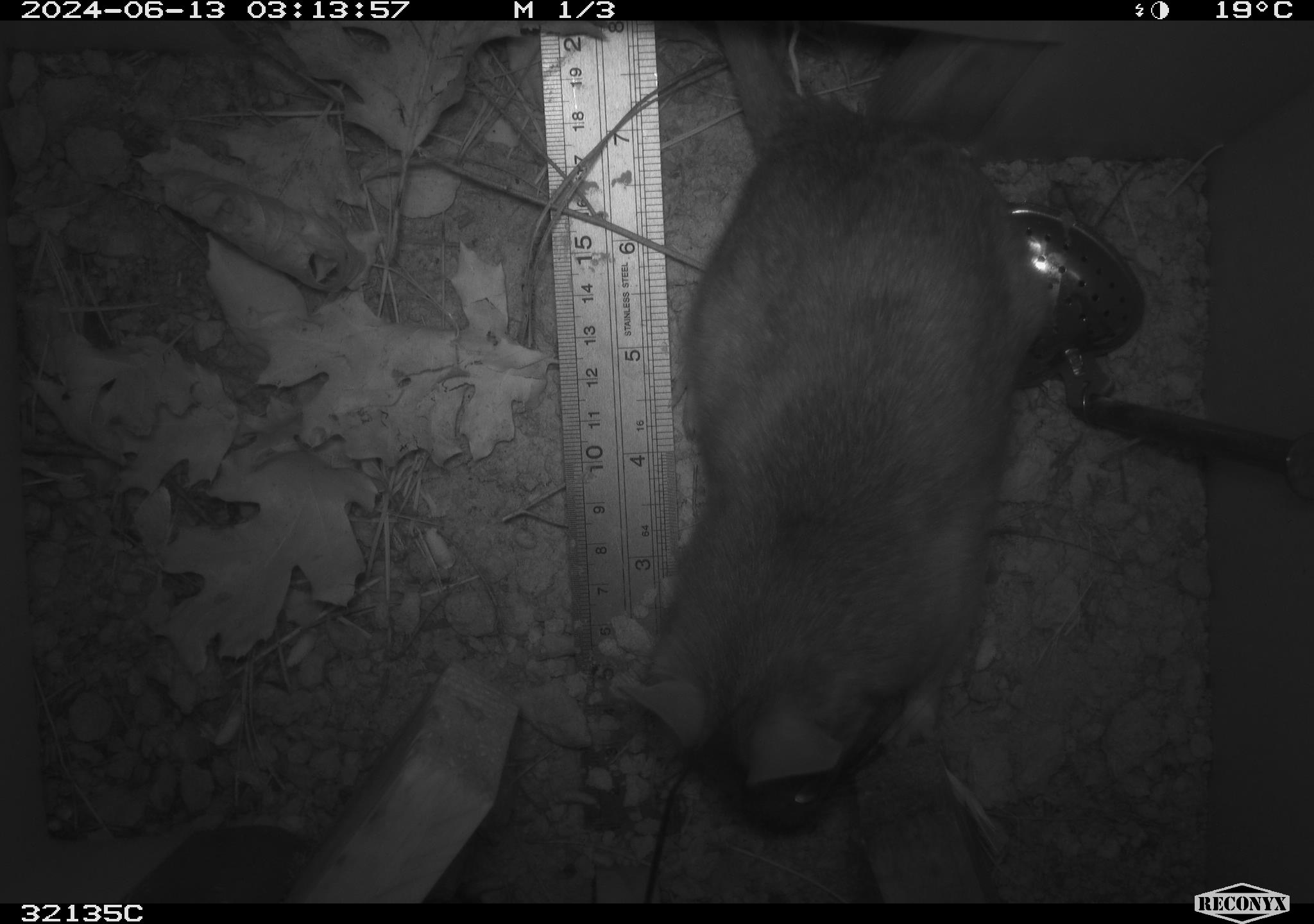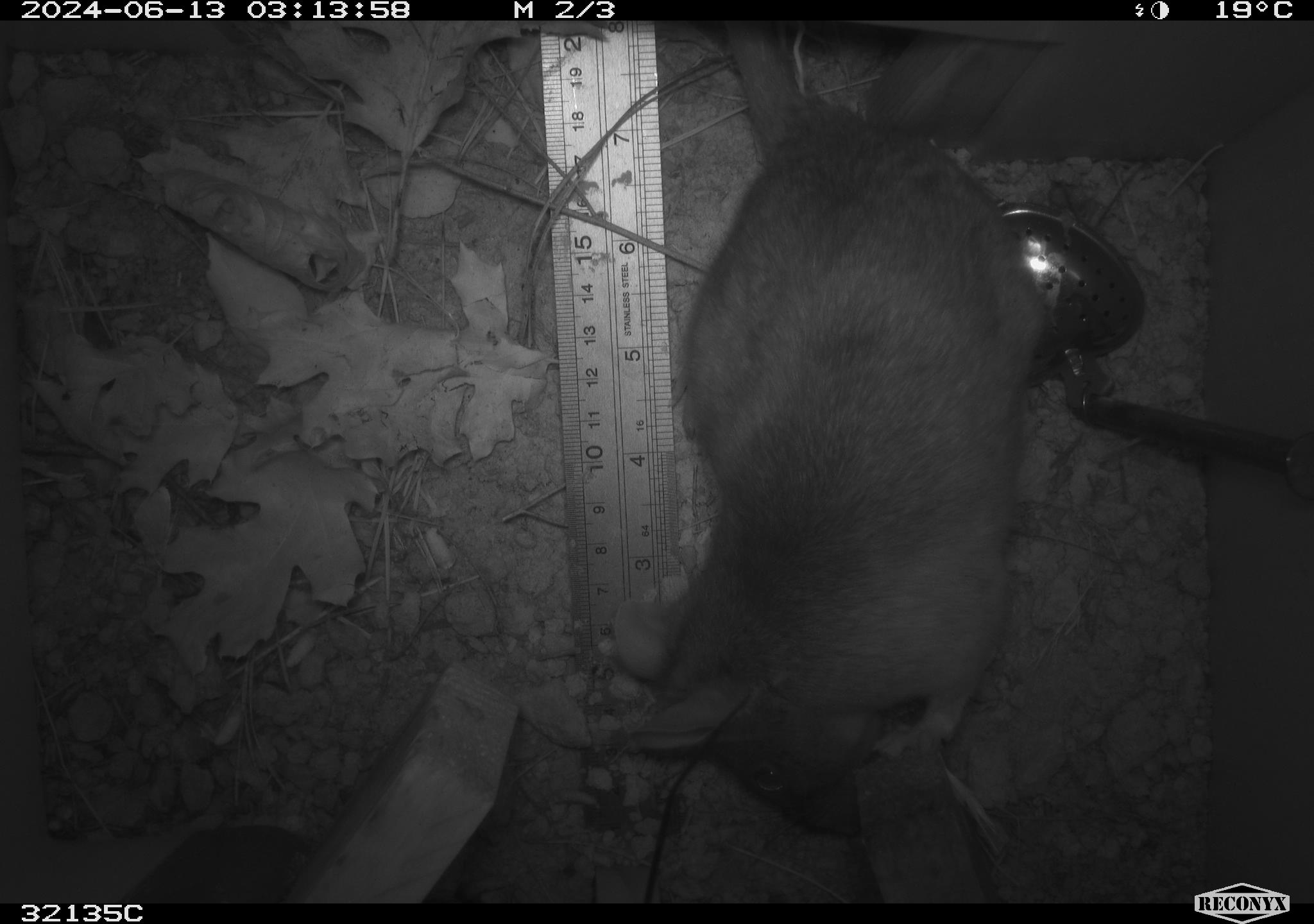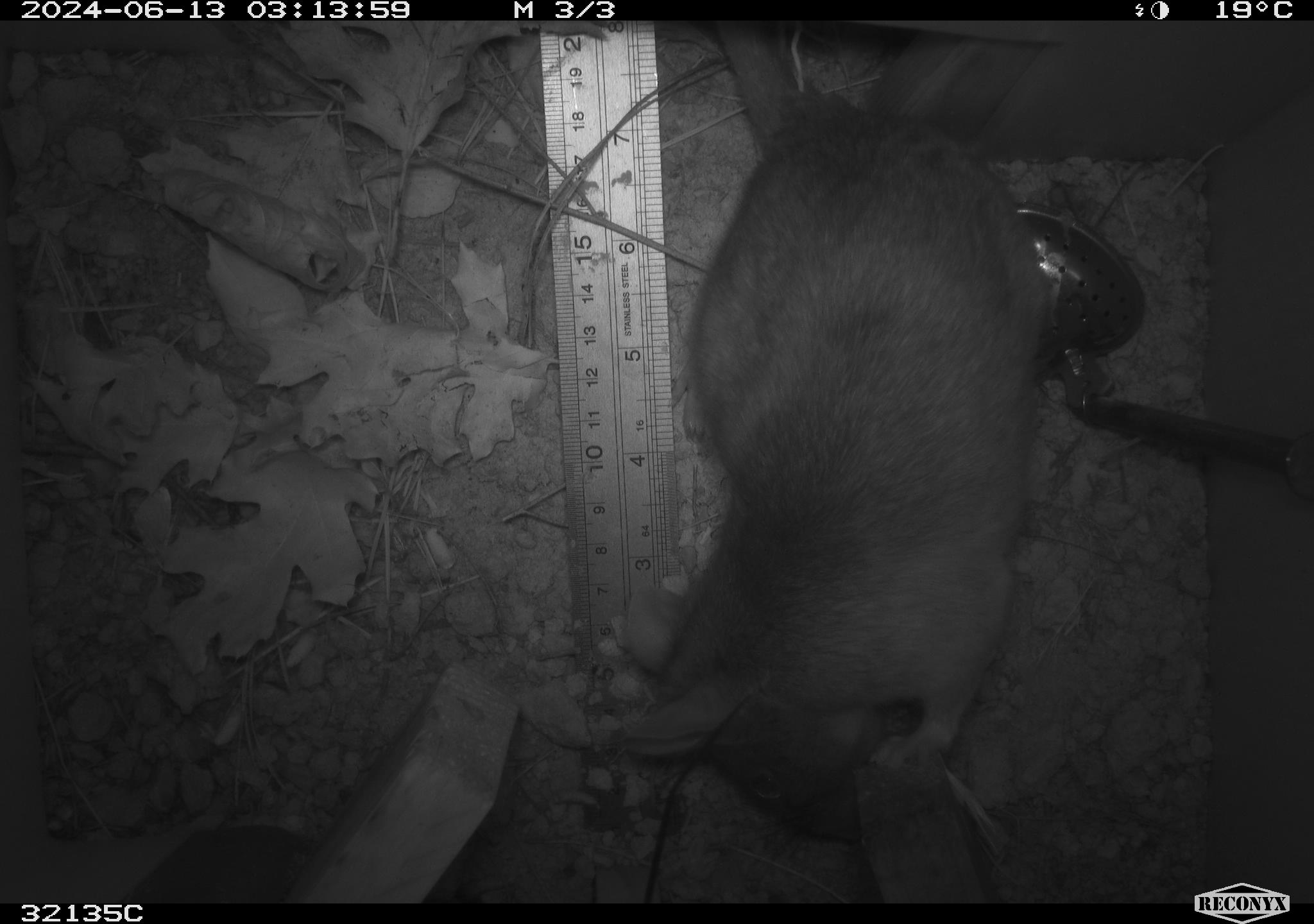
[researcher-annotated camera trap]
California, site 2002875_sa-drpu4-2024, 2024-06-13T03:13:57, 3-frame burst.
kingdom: Animalia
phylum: Chordata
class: Mammalia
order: Rodentia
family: Cricetidae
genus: Neotoma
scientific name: Neotoma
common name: pack rat or woodrat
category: neotoma species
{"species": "neotoma species (pack rat or woodrat) (Neotoma)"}